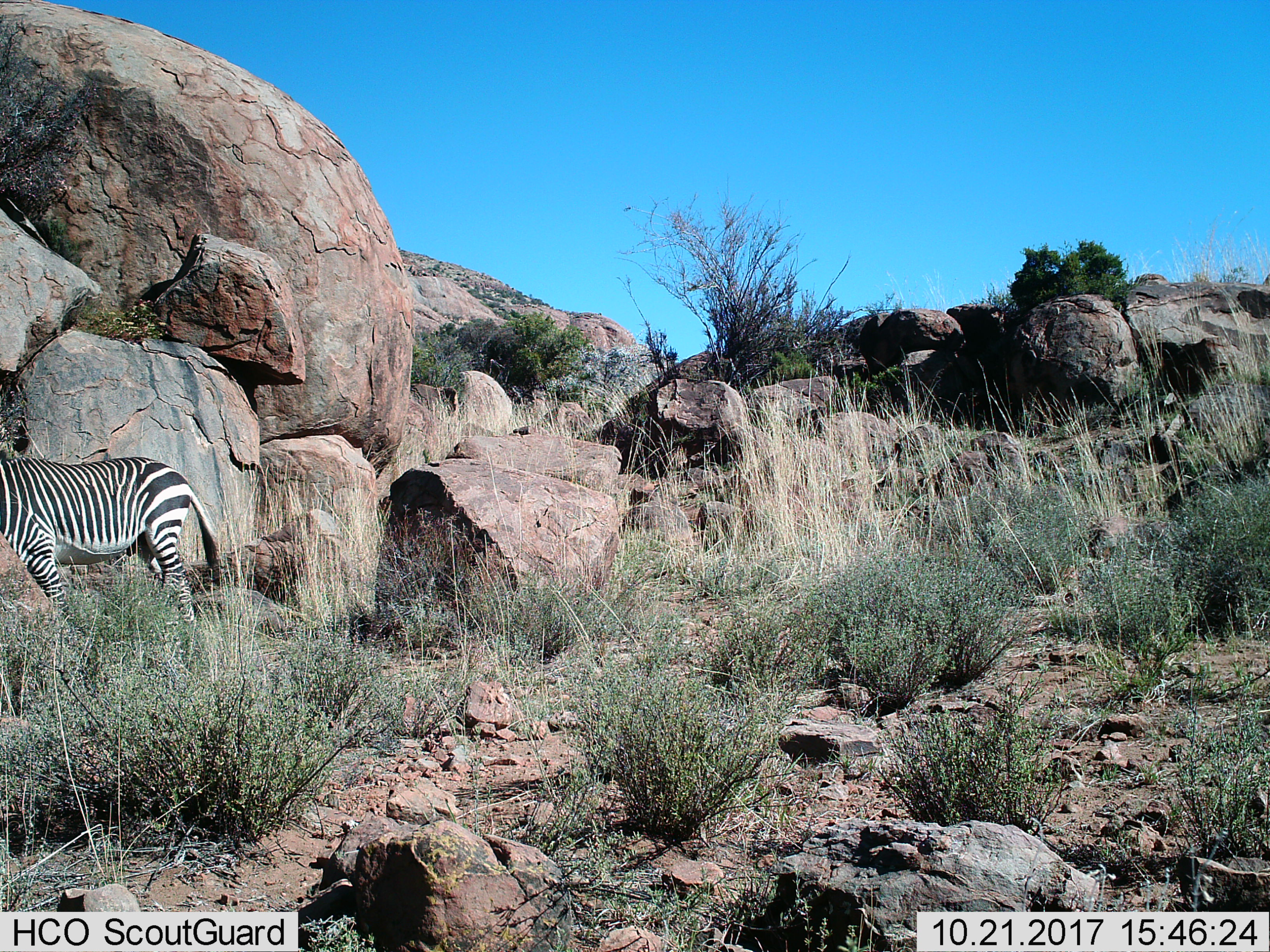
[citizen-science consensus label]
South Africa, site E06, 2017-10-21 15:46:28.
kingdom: Animalia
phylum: Chordata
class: Mammalia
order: Perissodactyla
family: Equidae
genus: Equus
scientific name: Equus zebra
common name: mountain zebra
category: zebramountain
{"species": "zebramountain (mountain zebra) (Equus zebra)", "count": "1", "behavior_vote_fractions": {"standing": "88%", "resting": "0%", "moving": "25%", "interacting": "0%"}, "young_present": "0%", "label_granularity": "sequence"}